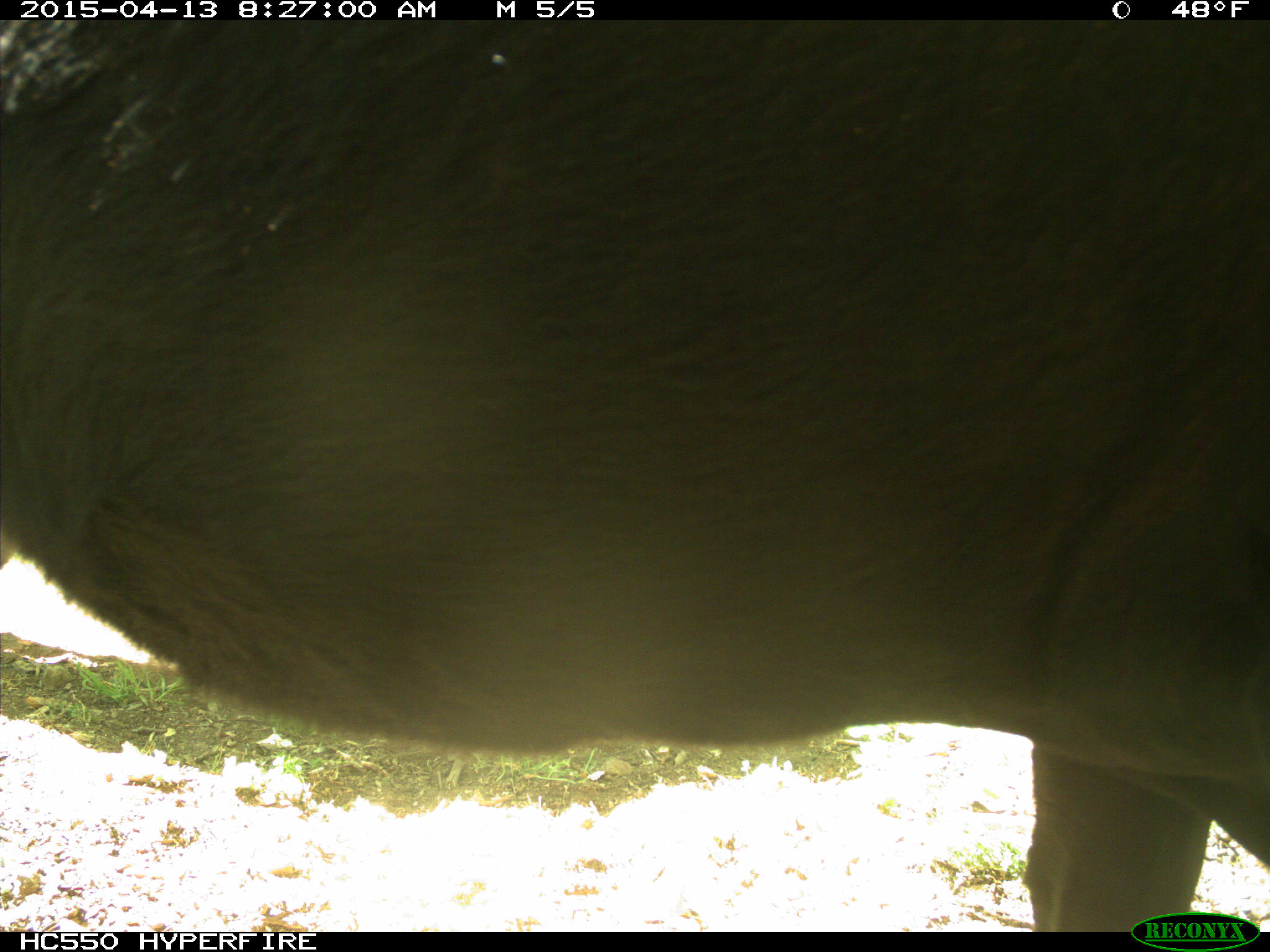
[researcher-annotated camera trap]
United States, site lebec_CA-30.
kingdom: Animalia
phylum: Chordata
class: Mammalia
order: Artiodactyla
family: Bovidae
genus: Bos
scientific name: Bos taurus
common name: domestic cow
Bos taurus (domestic cow).